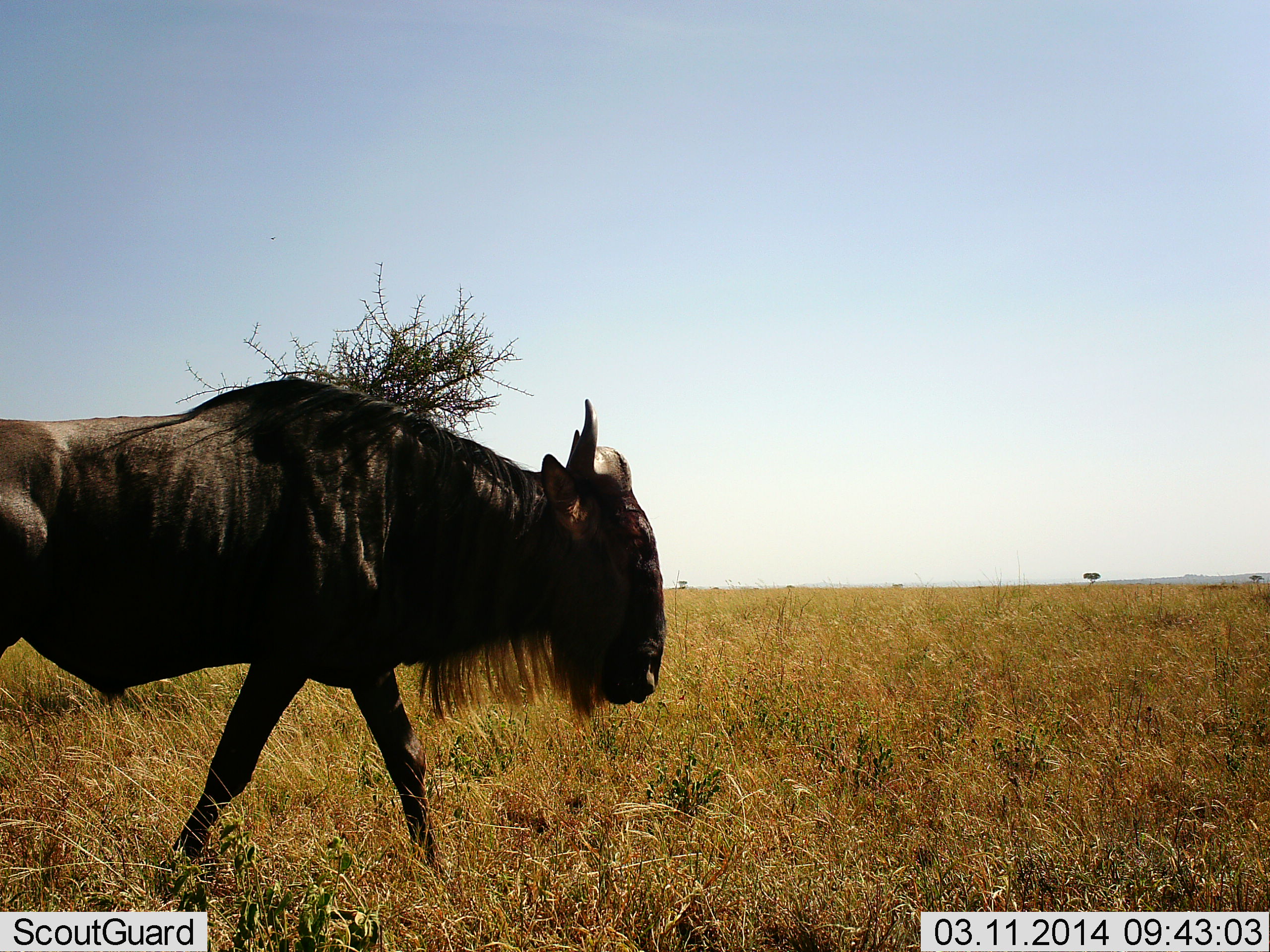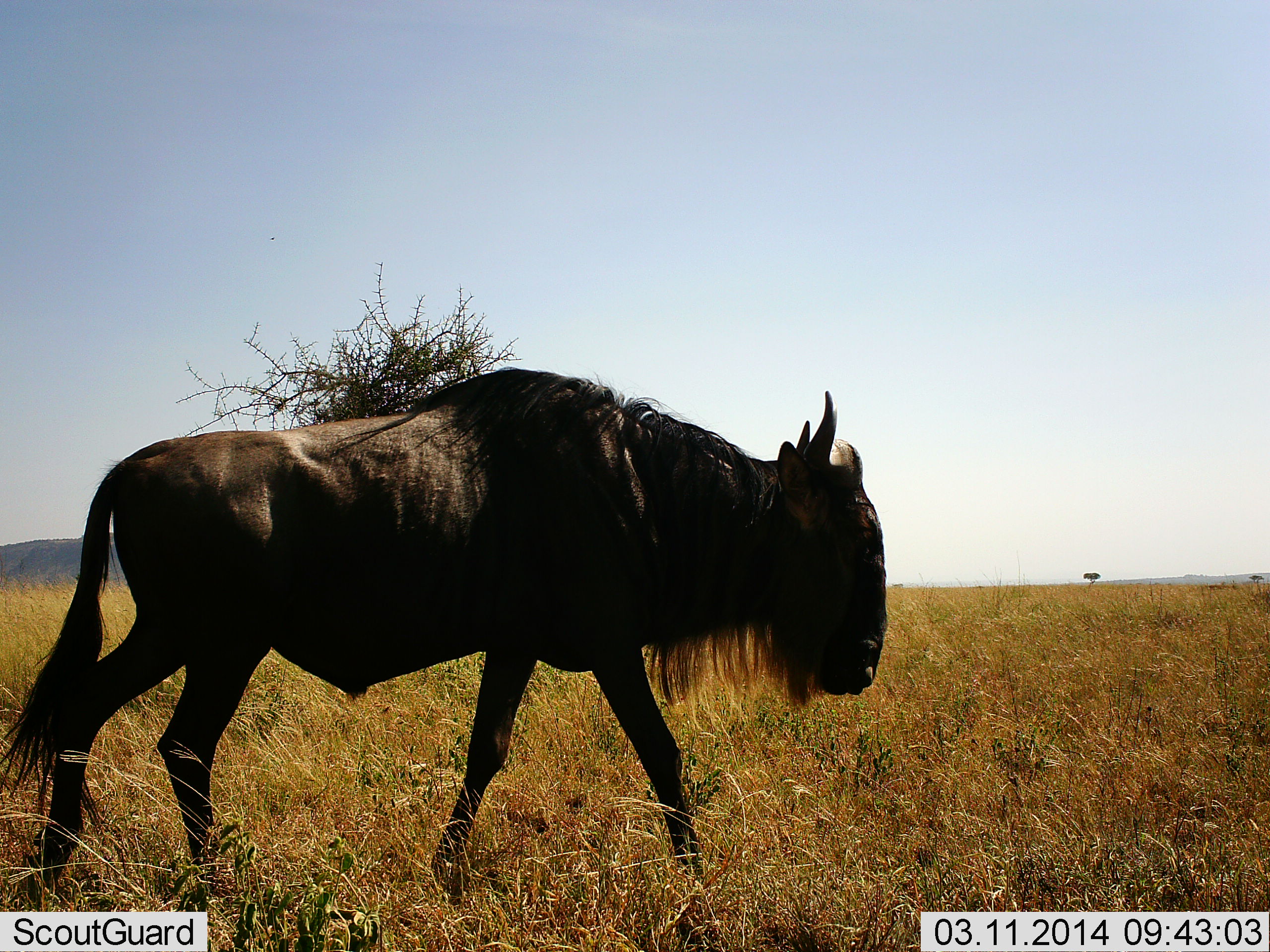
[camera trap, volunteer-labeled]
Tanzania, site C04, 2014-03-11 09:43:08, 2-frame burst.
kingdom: Animalia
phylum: Chordata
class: Mammalia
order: Artiodactyla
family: Bovidae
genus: Connochaetes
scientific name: Connochaetes taurinus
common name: blue wildebeest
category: wildebeest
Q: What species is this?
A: Wildebeest (blue wildebeest) (Connochaetes taurinus).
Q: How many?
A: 1.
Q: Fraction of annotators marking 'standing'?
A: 6%.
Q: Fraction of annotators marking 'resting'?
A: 0%.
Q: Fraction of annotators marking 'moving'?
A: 96%.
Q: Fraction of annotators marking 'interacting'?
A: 0%.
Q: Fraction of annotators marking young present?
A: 0%.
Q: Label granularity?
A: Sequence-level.